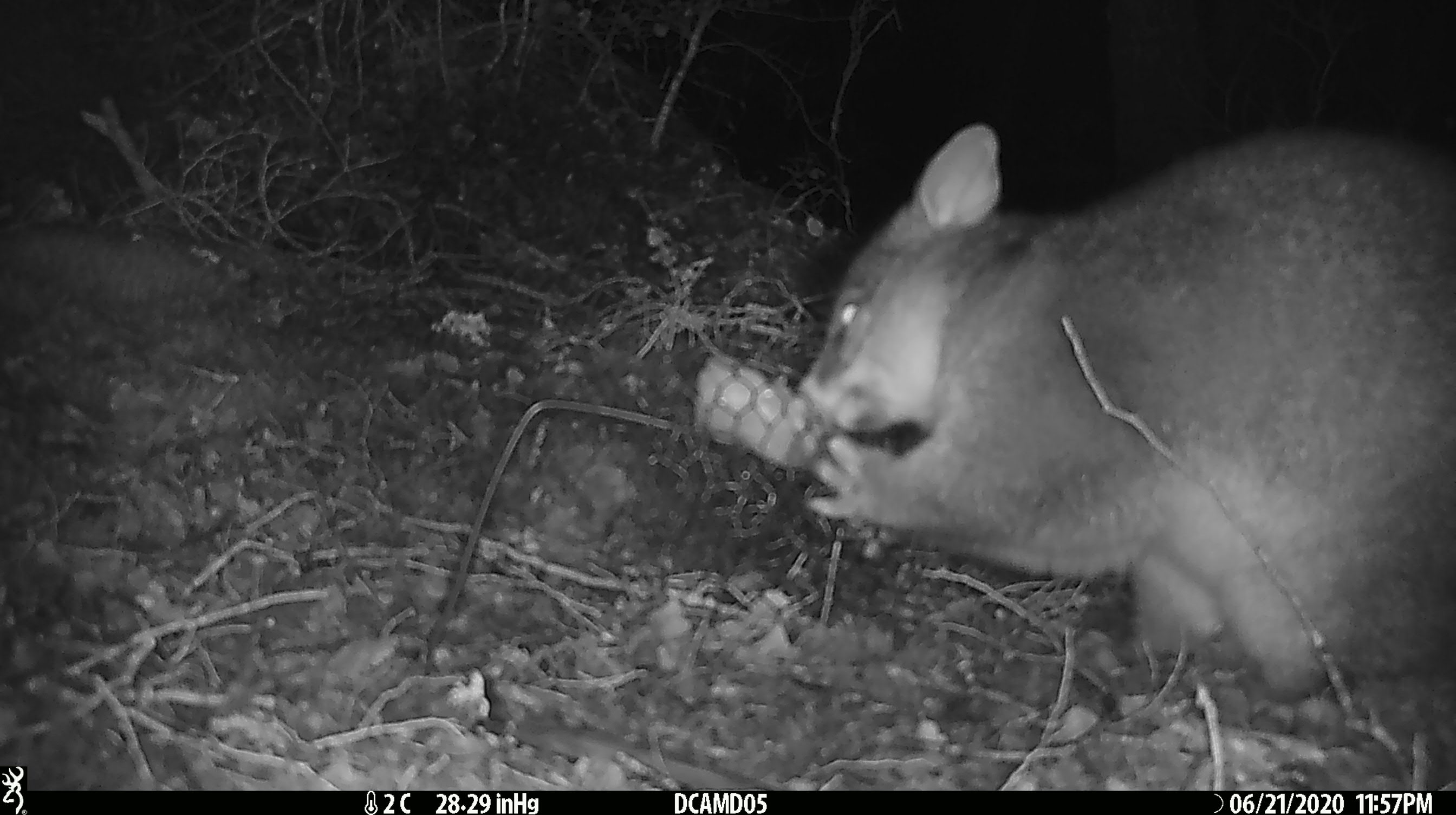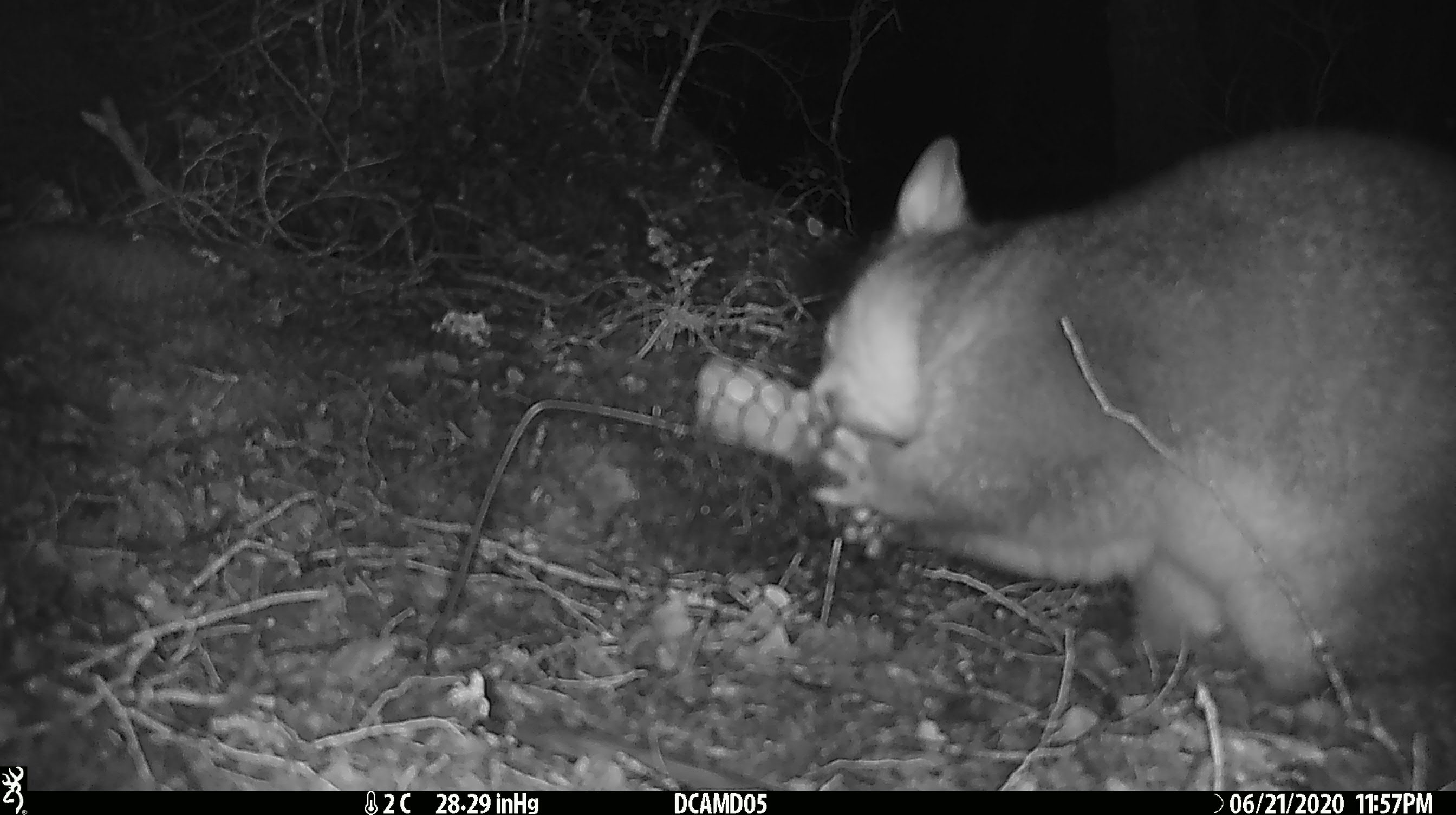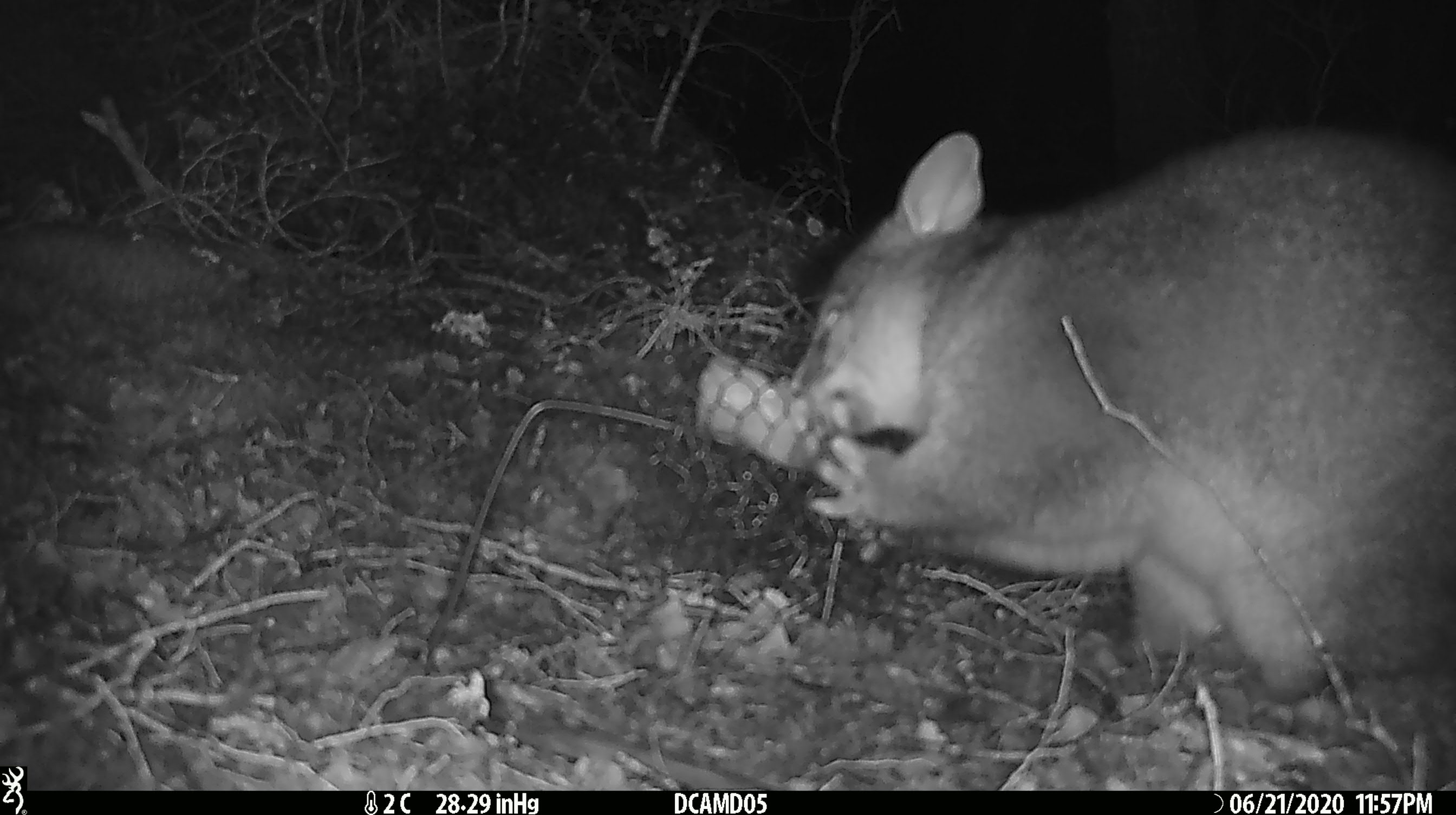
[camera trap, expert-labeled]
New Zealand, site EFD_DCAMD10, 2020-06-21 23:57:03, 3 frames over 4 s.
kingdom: Animalia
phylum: Chordata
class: Mammalia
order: Diprotodontia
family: Phalangeridae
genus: Trichosurus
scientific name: Trichosurus vulpecula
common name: common brushtail possum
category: possum